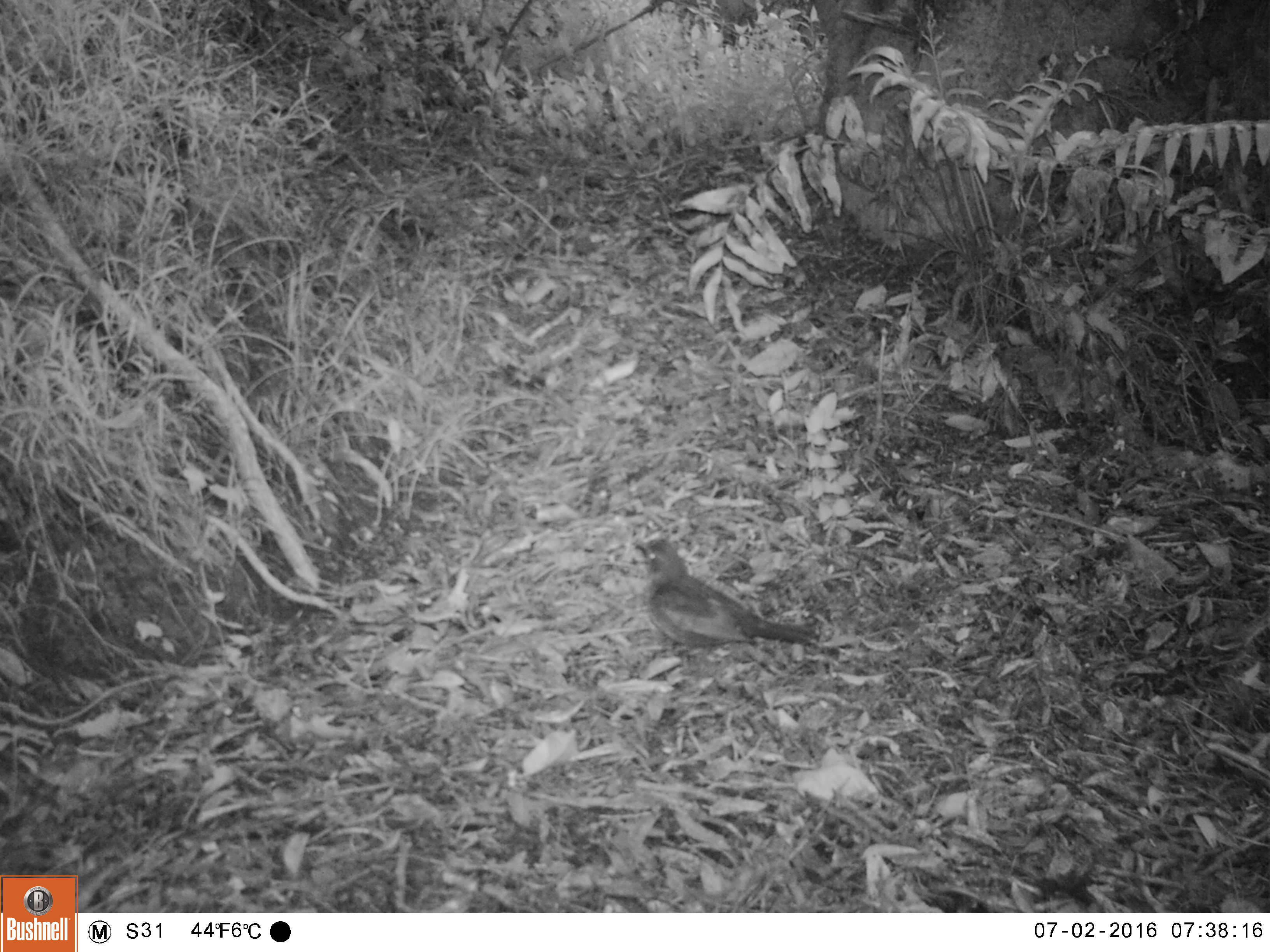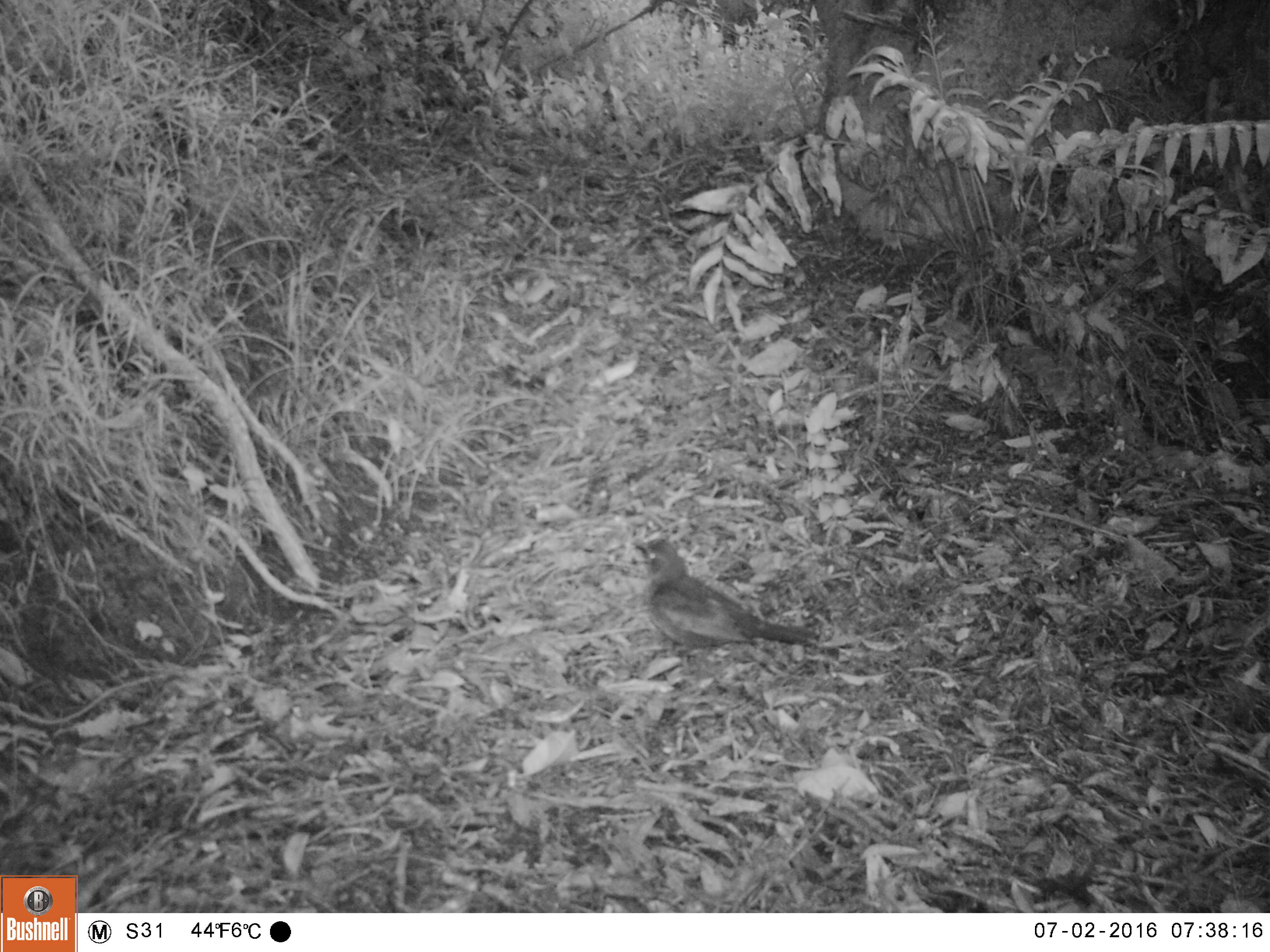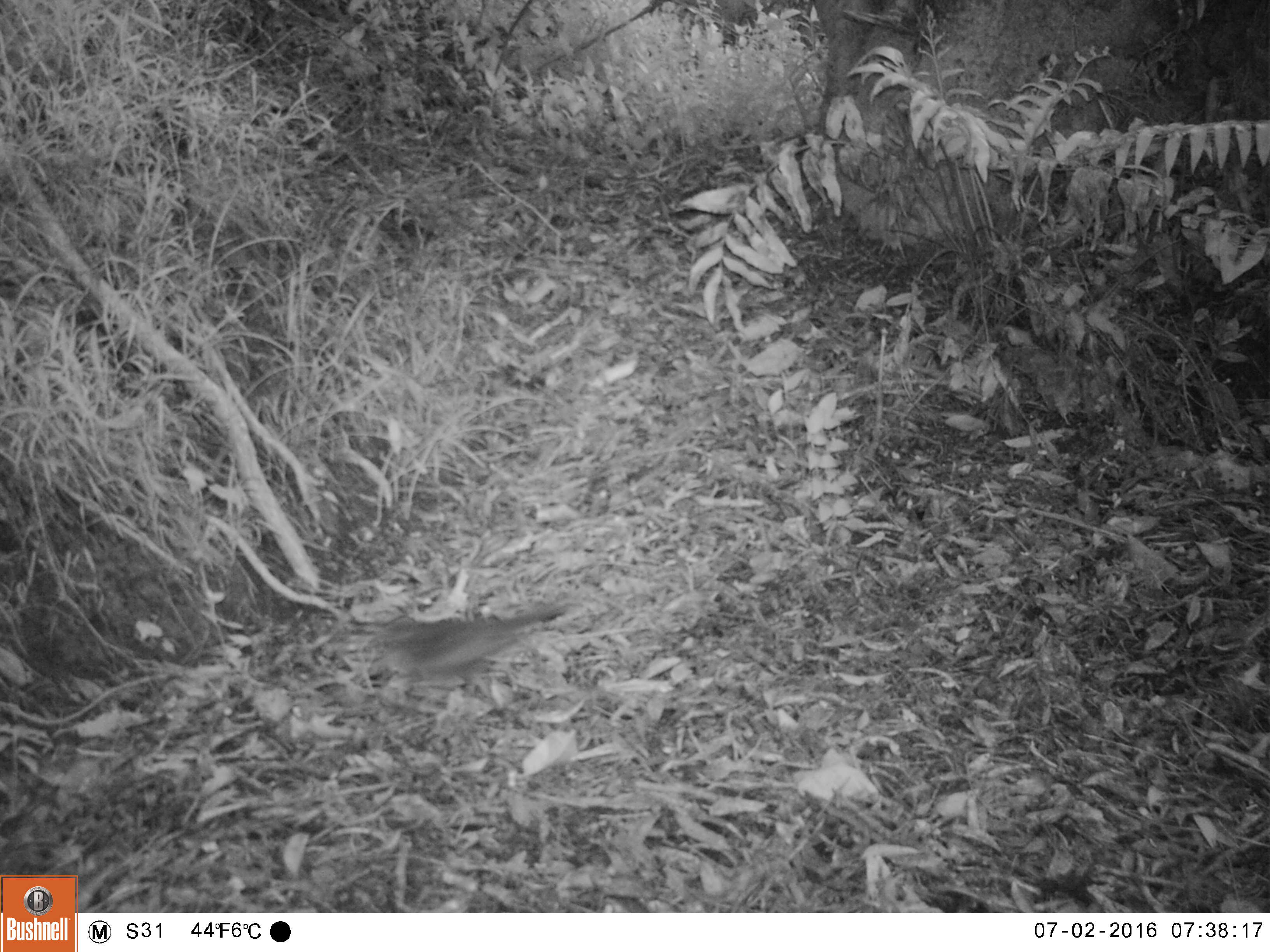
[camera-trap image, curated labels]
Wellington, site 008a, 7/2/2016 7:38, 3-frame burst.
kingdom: Animalia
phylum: Chordata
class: Aves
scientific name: Aves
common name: bird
Bird (Aves).